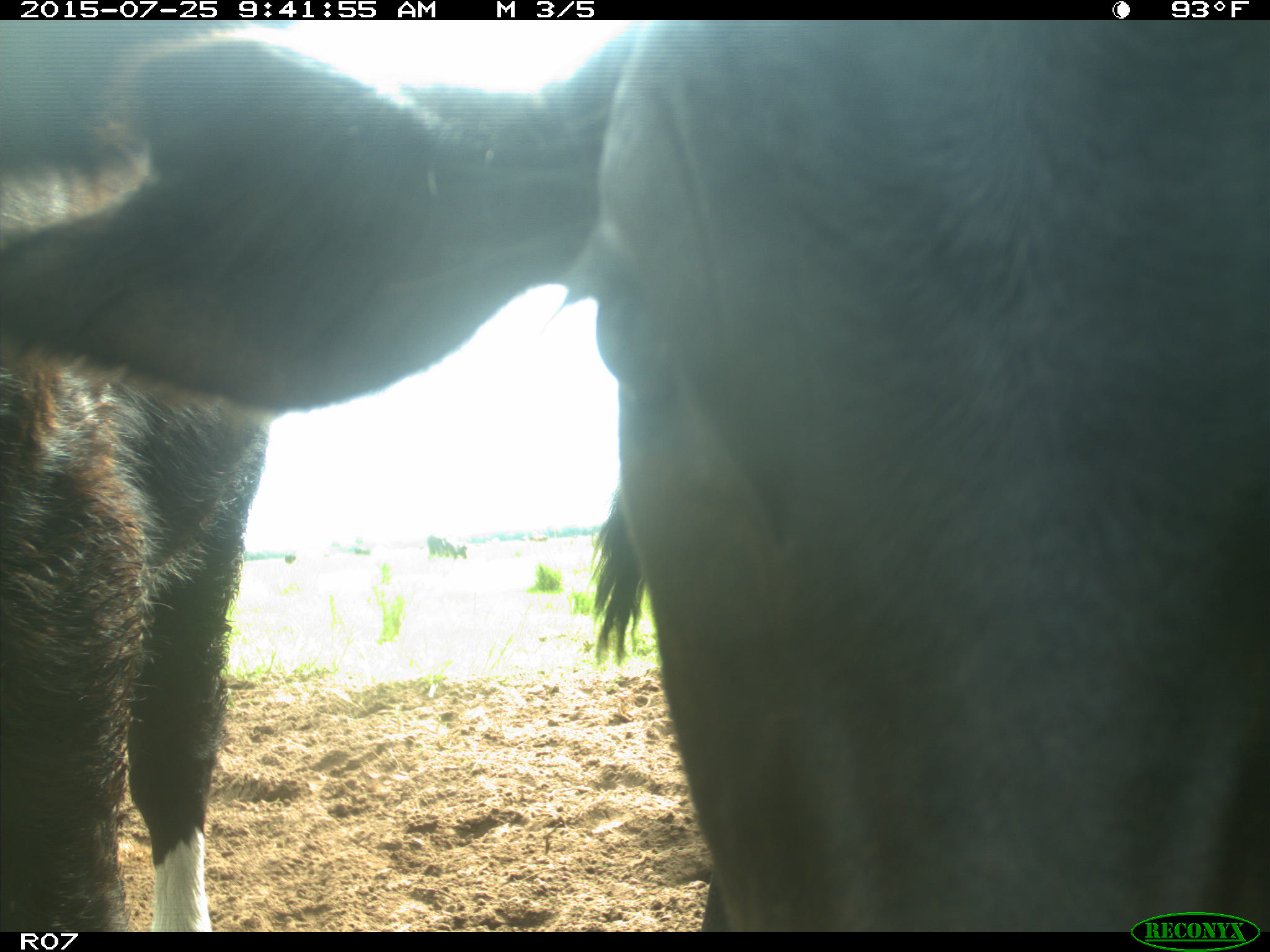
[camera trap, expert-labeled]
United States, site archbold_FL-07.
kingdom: Animalia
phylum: Chordata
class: Mammalia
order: Artiodactyla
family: Bovidae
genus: Bos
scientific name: Bos taurus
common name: domestic cow